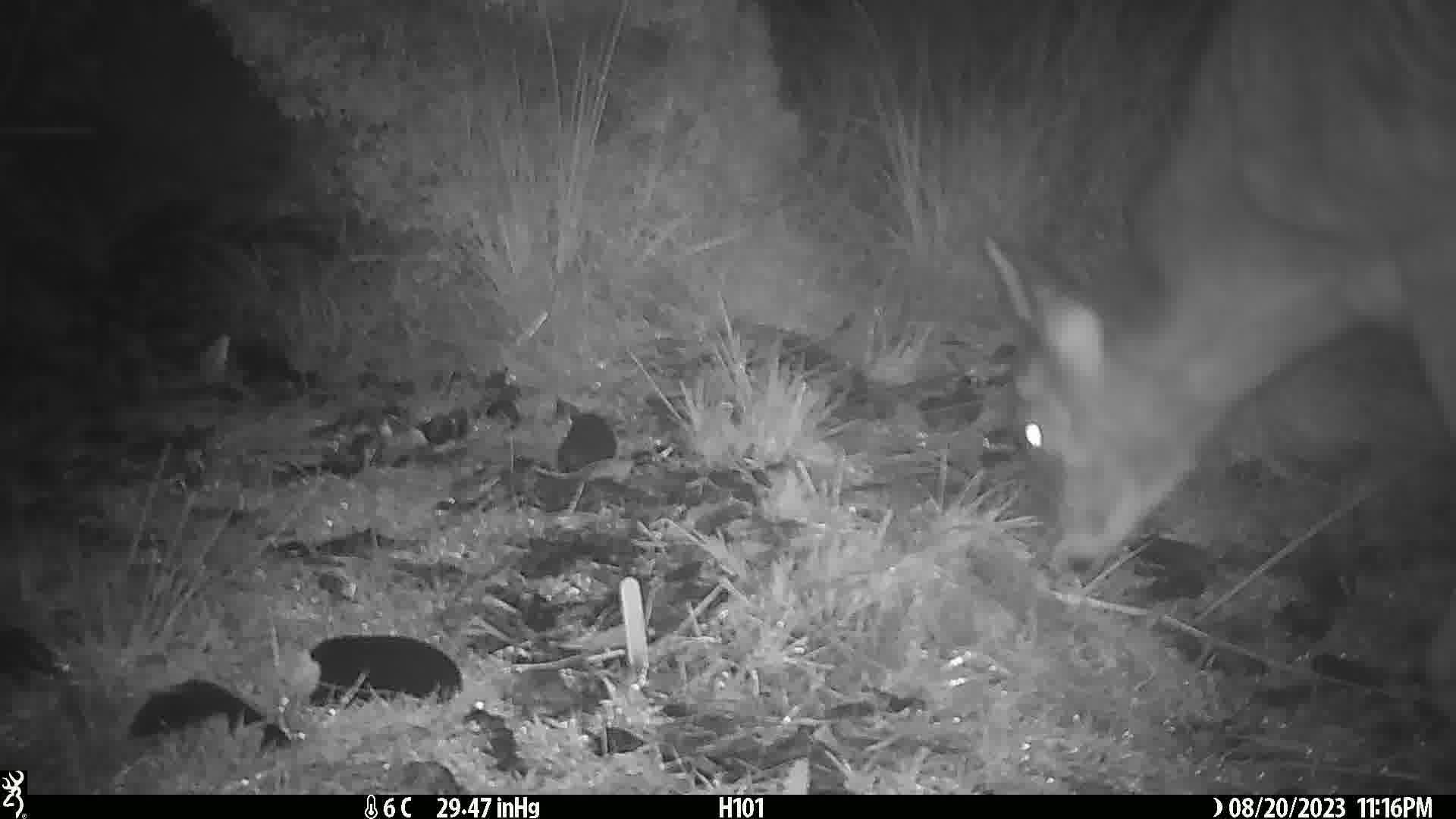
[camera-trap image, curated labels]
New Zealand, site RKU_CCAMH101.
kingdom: Animalia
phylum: Chordata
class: Mammalia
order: Artiodactyla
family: Cervidae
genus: Odocoileus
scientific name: Odocoileus virginianus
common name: white-tailed deer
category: white tailed deer